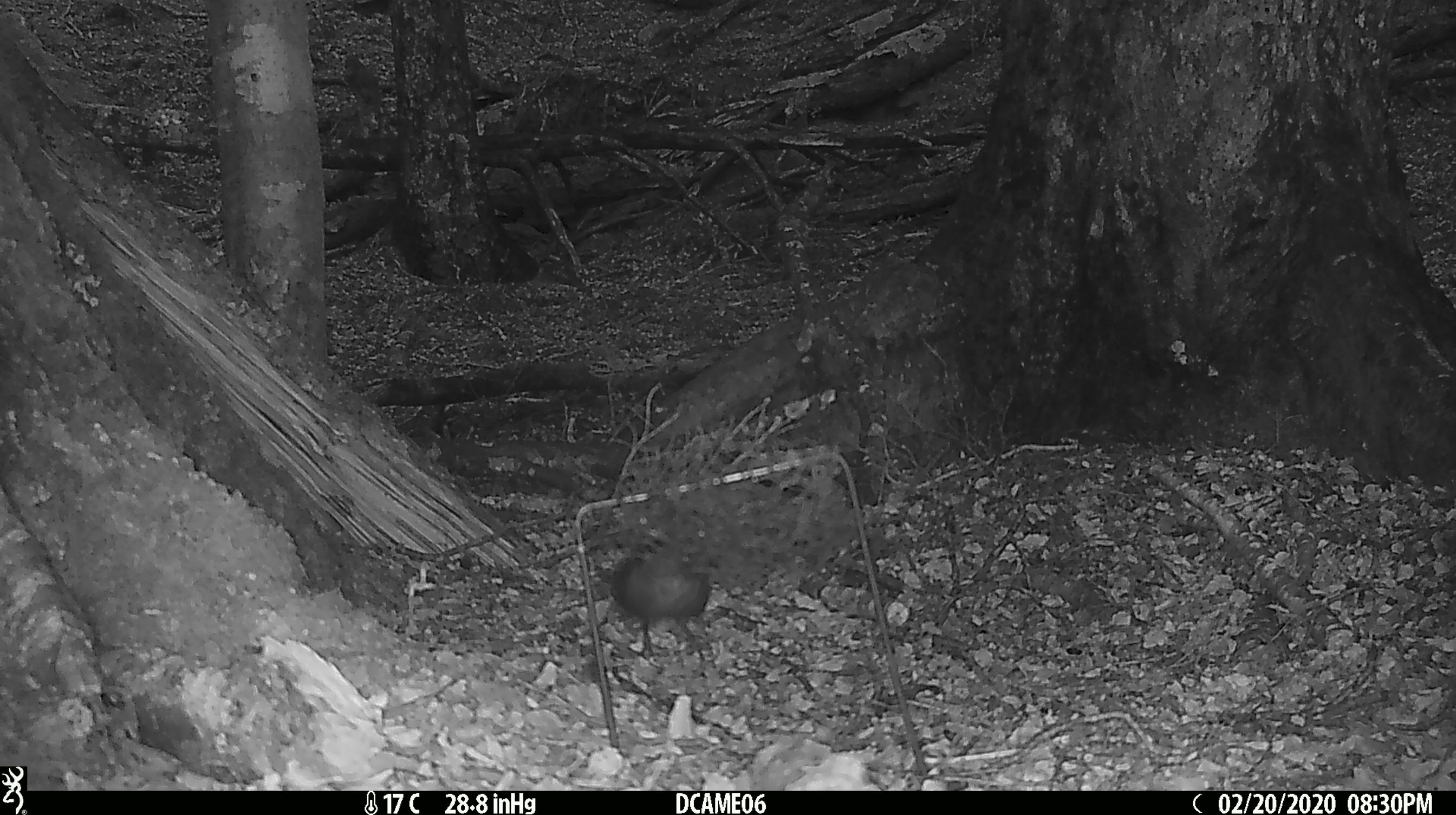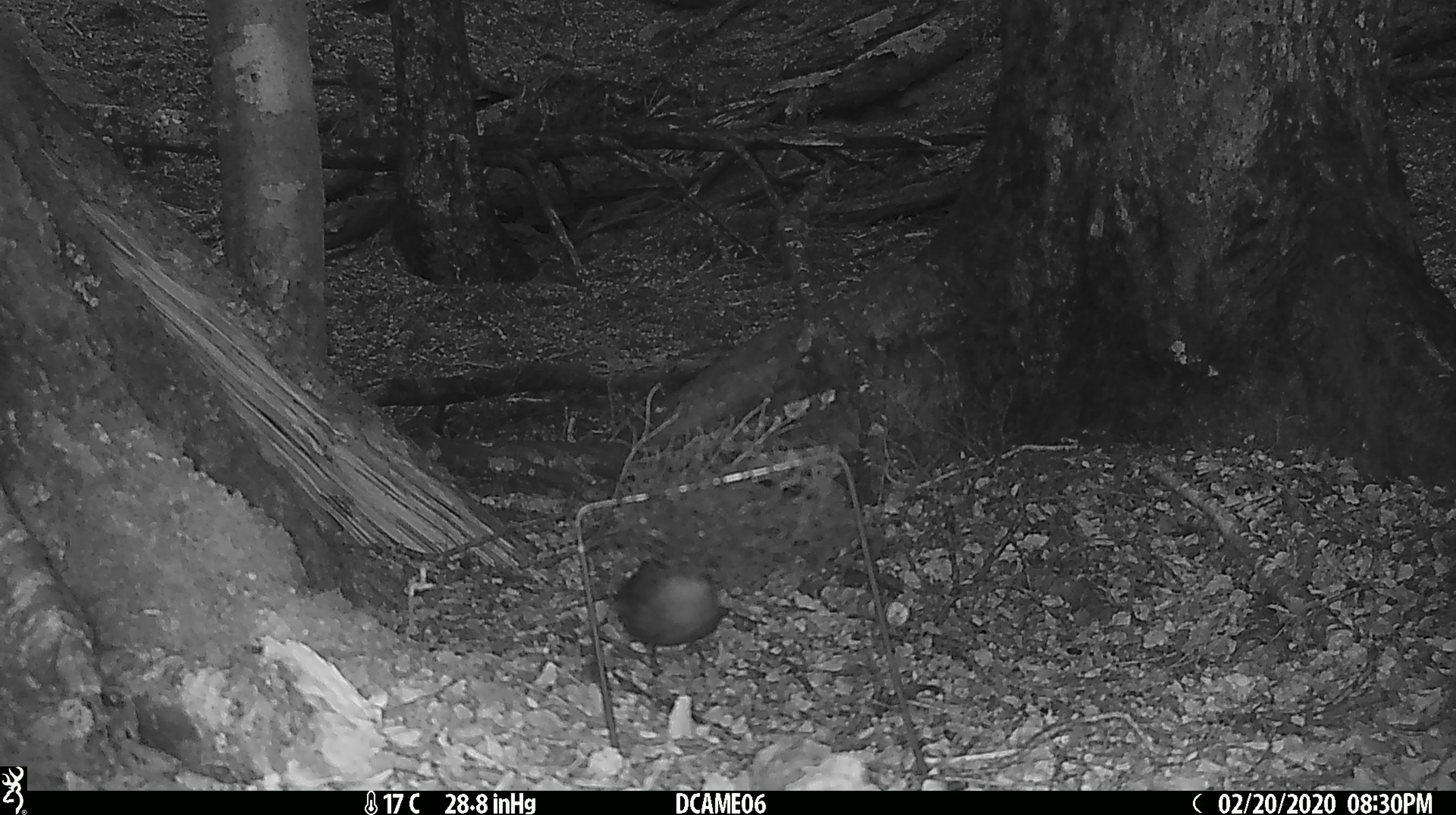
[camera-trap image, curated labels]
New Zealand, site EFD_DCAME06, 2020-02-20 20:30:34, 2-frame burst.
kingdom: Animalia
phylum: Chordata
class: Aves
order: Passeriformes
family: Petroicidae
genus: Petroica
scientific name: Petroica australis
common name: new zealand robin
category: robin